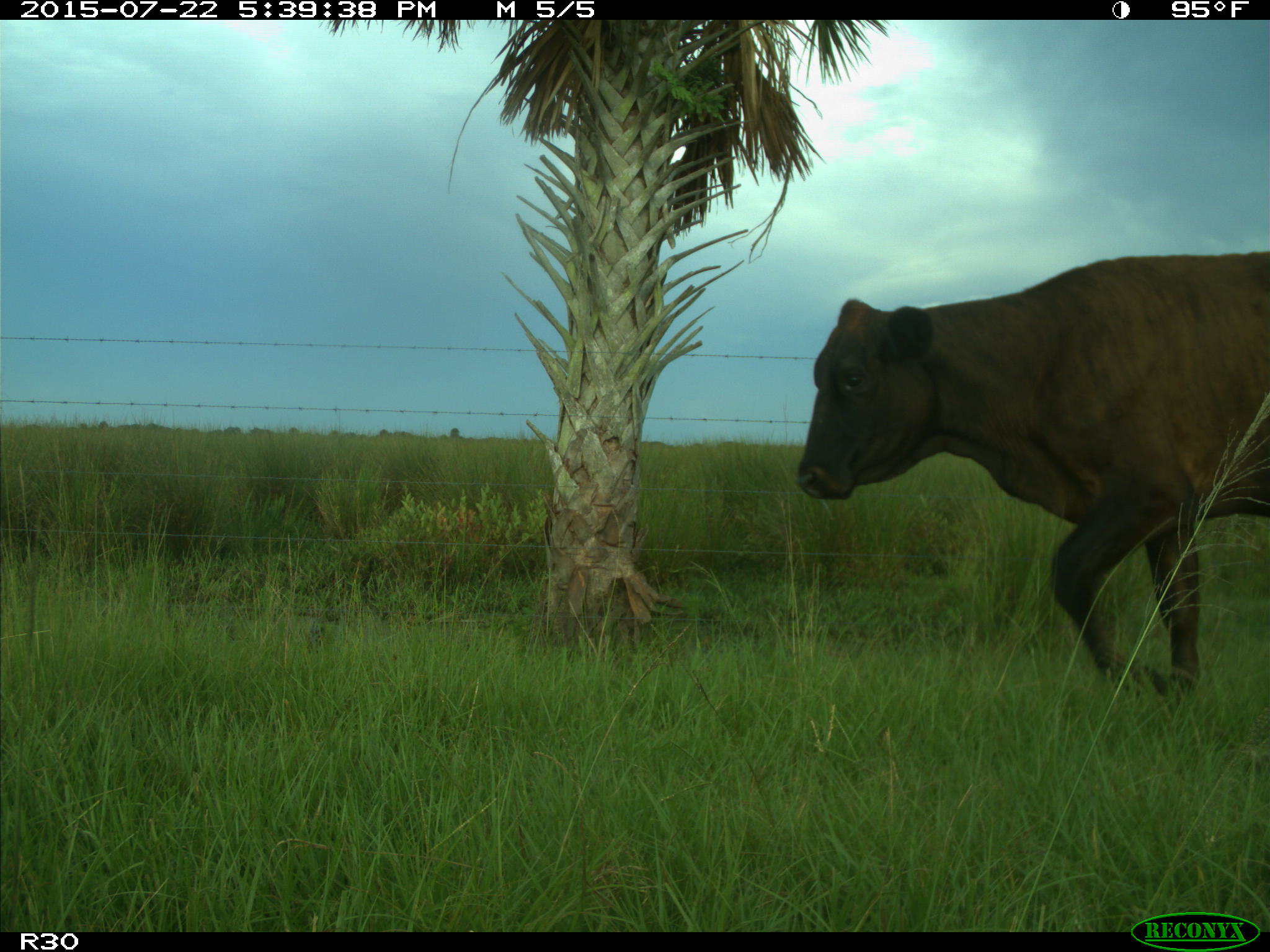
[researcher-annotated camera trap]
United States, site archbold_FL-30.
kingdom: Animalia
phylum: Chordata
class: Mammalia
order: Artiodactyla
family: Bovidae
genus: Bos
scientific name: Bos taurus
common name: domestic cow